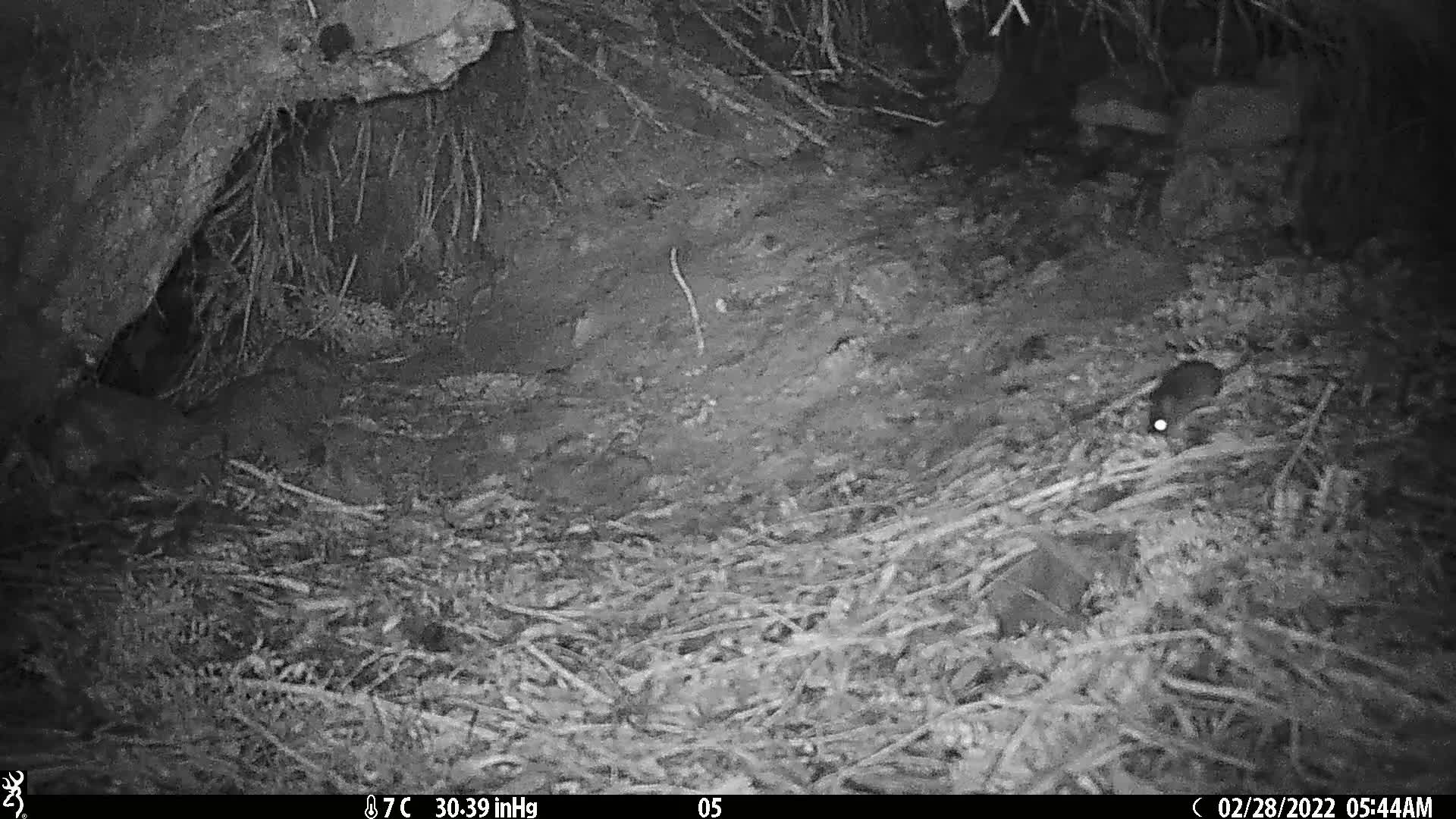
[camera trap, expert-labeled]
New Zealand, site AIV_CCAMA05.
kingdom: Animalia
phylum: Chordata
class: Mammalia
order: Rodentia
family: Muridae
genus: Mus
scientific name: Mus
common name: mouse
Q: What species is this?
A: Mouse (Mus).